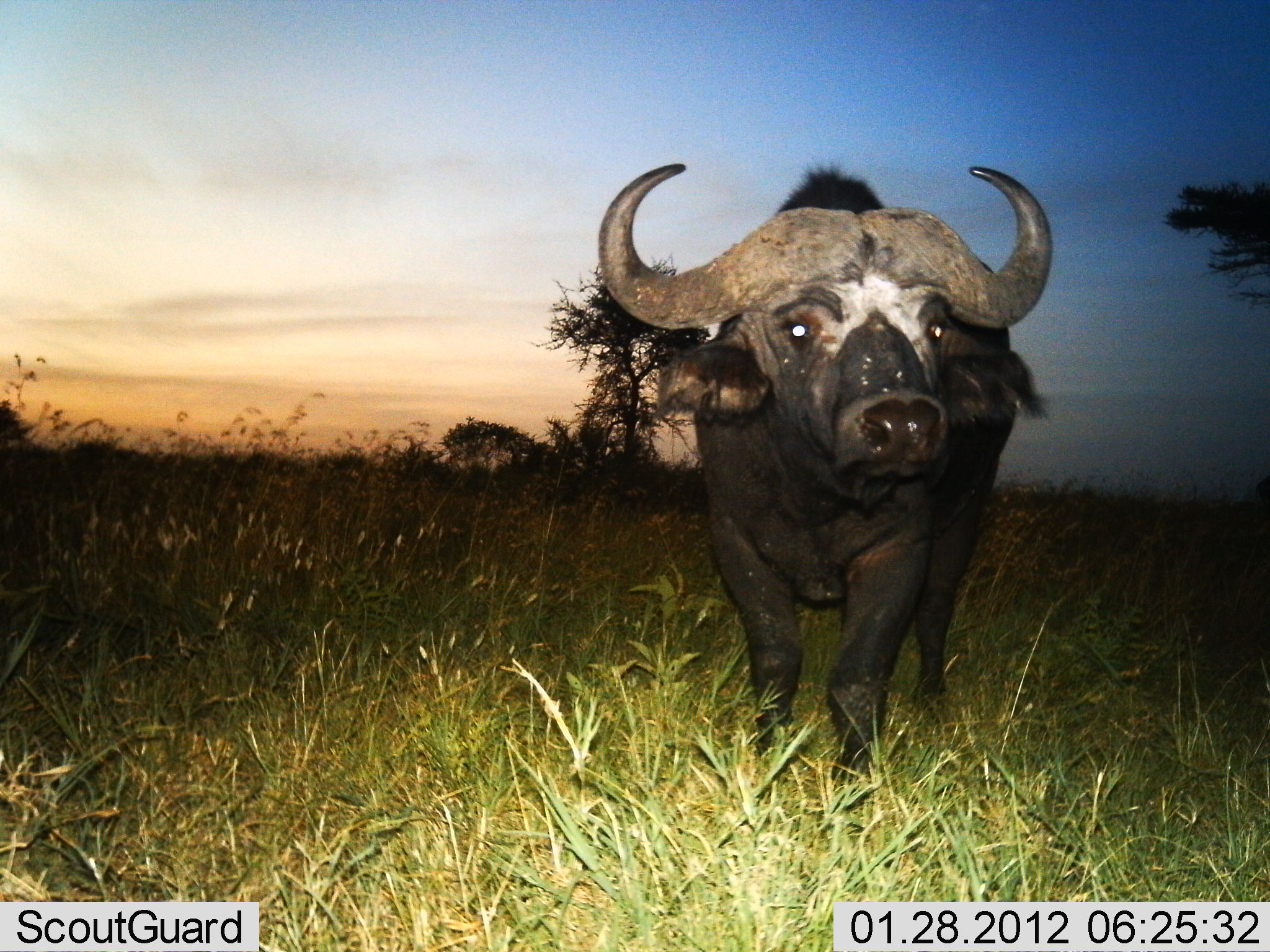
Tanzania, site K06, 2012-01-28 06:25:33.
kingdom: Animalia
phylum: Chordata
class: Mammalia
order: Artiodactyla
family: Bovidae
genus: Syncerus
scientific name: Syncerus caffer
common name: cape buffalo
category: buffalo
Buffalo (cape buffalo) (Syncerus caffer), count 1. Behavior (volunteer vote fractions): standing 93%, resting 0%, moving 7%, interacting 0%. Young present (vote fraction): 0%. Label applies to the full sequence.